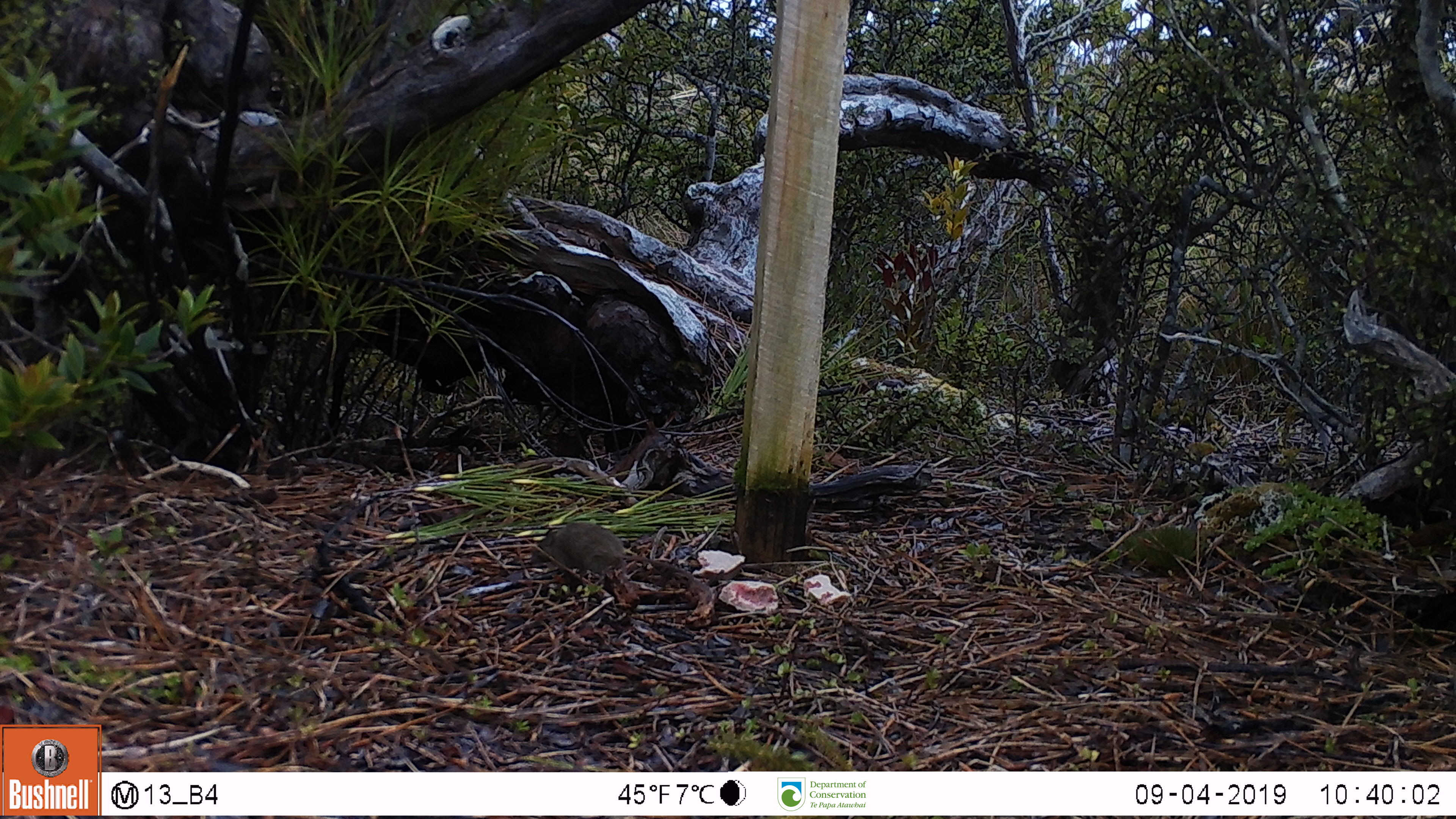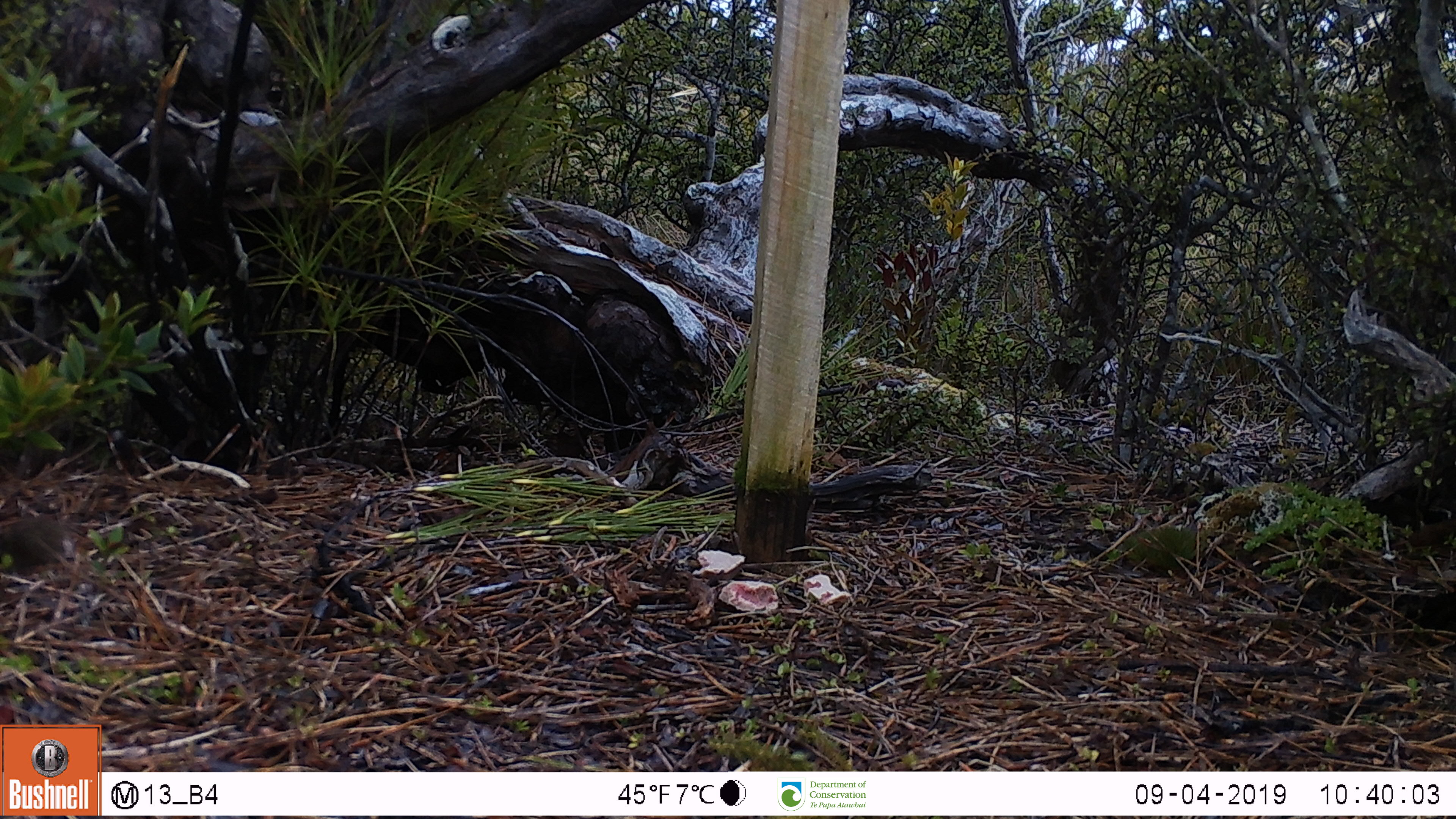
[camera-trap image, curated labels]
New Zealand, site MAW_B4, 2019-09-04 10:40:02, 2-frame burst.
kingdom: Animalia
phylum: Chordata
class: Mammalia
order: Rodentia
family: Muridae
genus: Mus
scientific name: Mus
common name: mouse